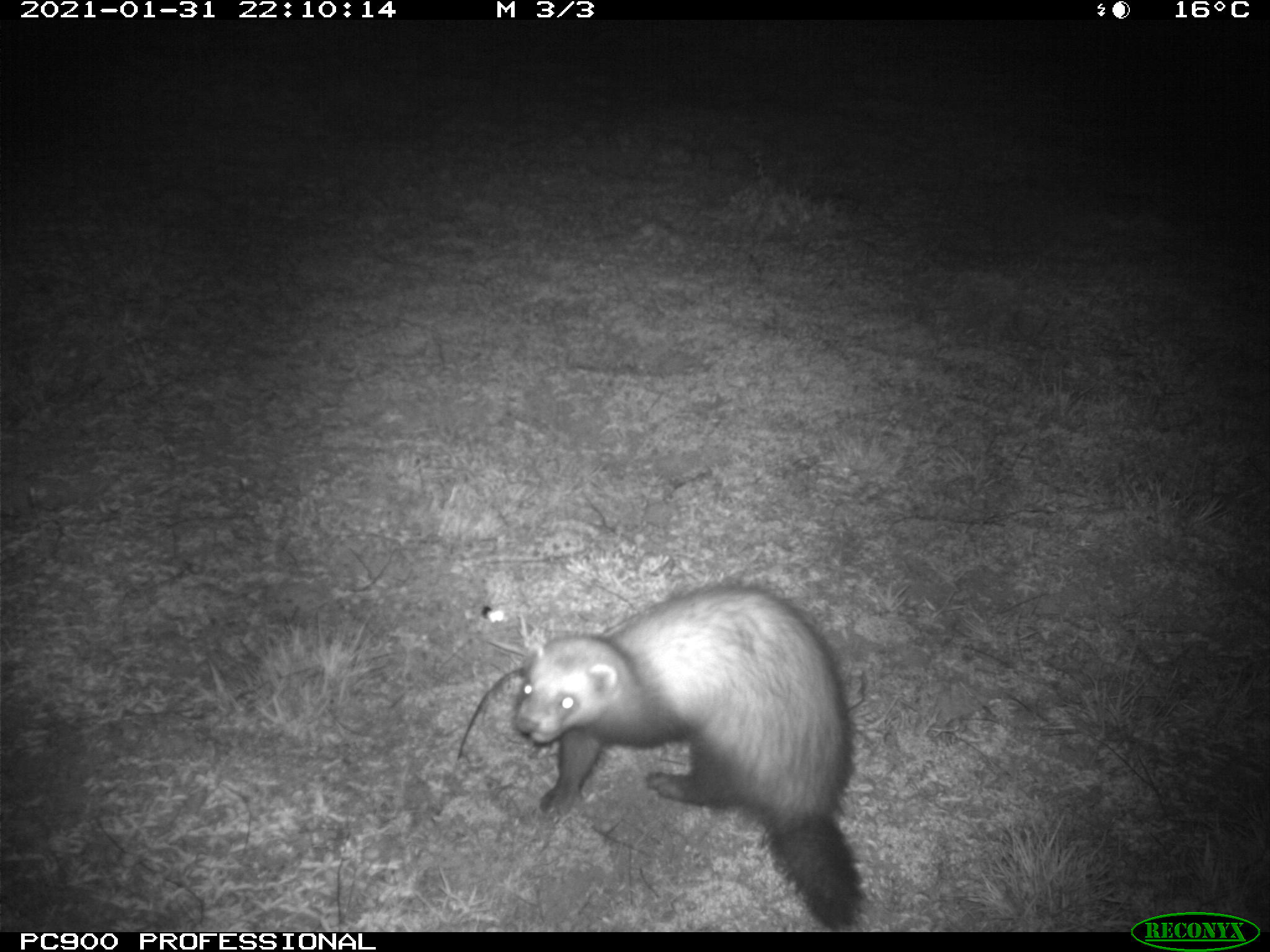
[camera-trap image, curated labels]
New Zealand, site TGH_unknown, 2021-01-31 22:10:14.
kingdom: Animalia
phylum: Chordata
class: Mammalia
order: Carnivora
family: Mustelidae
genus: Mustela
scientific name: Mustela furo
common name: ferret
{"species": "ferret (Mustela furo)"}